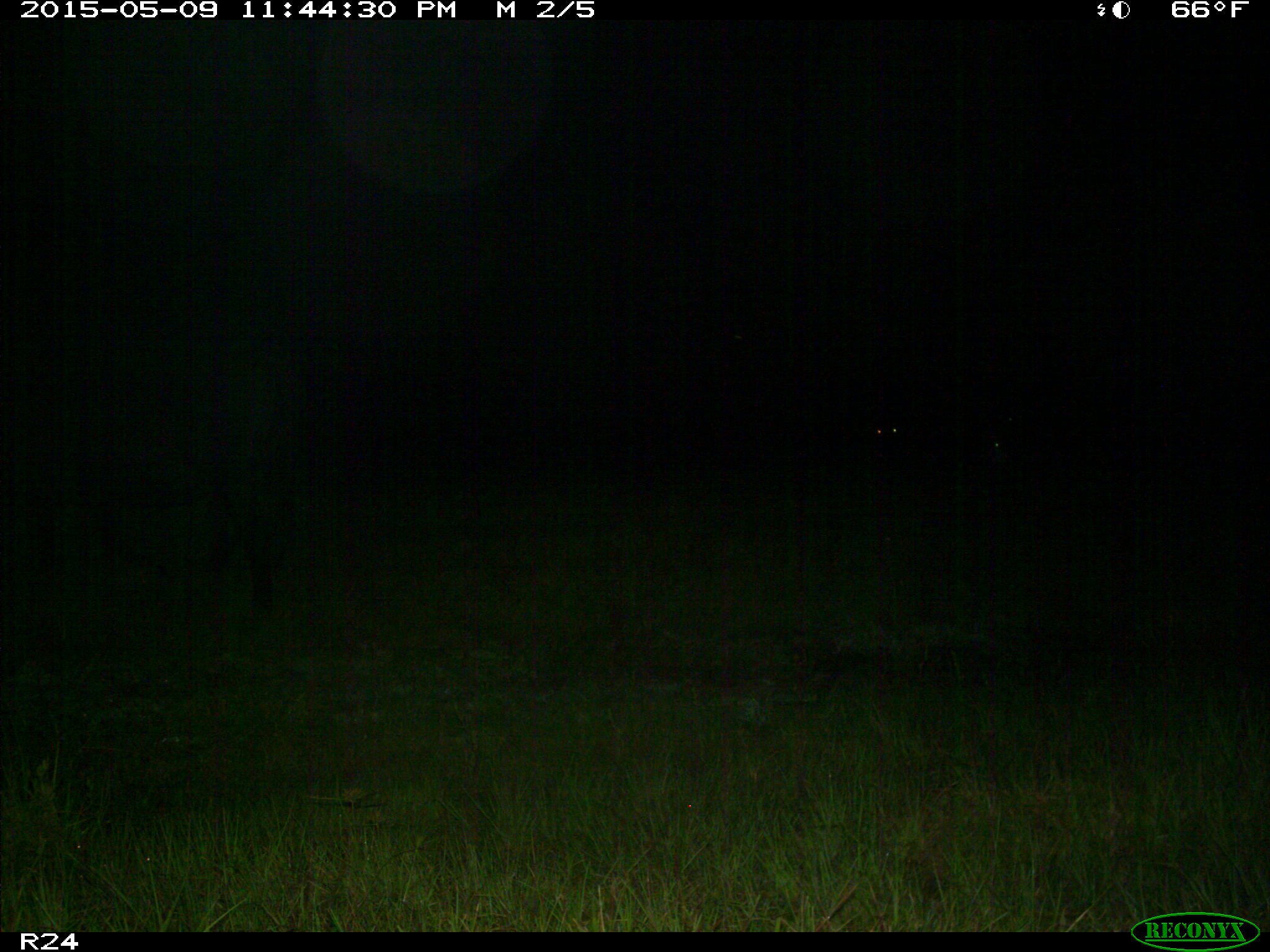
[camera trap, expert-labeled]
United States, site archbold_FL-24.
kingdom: Animalia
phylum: Chordata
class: Mammalia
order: Artiodactyla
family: Bovidae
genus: Bos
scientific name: Bos taurus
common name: domestic cow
Bos taurus (domestic cow).